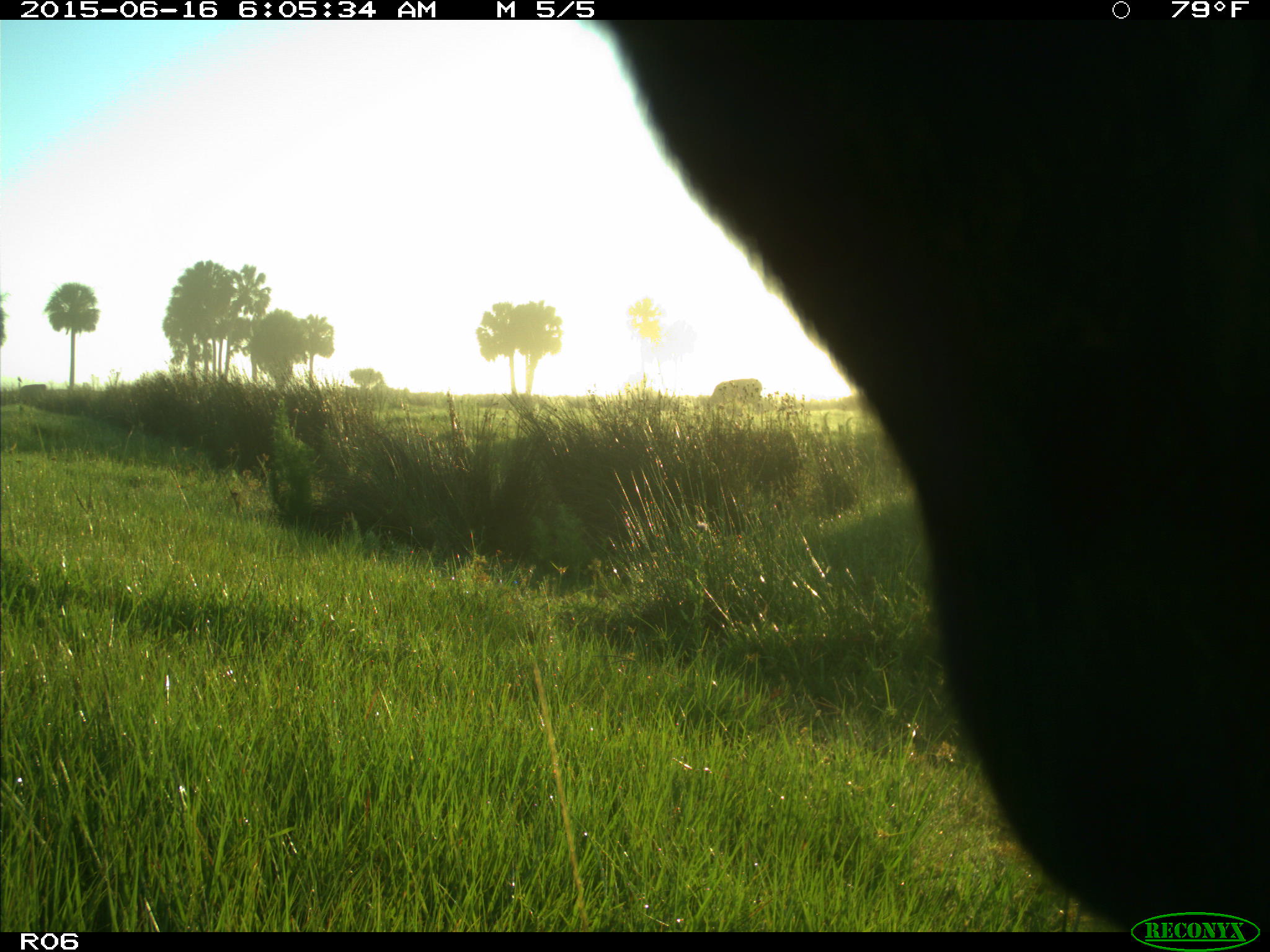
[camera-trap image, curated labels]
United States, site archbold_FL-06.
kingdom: Animalia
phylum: Chordata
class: Mammalia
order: Artiodactyla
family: Bovidae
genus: Bos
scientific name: Bos taurus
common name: domestic cow